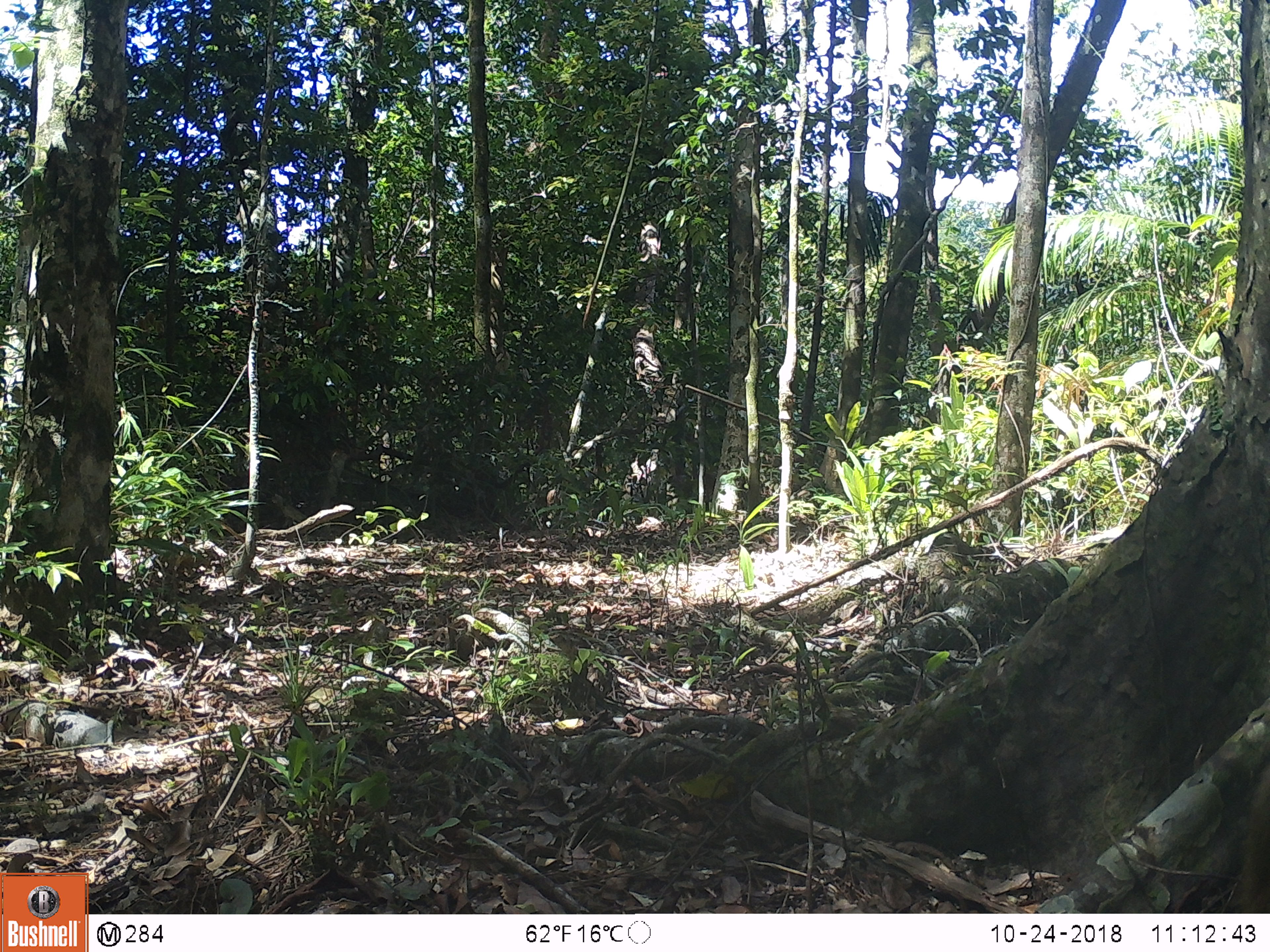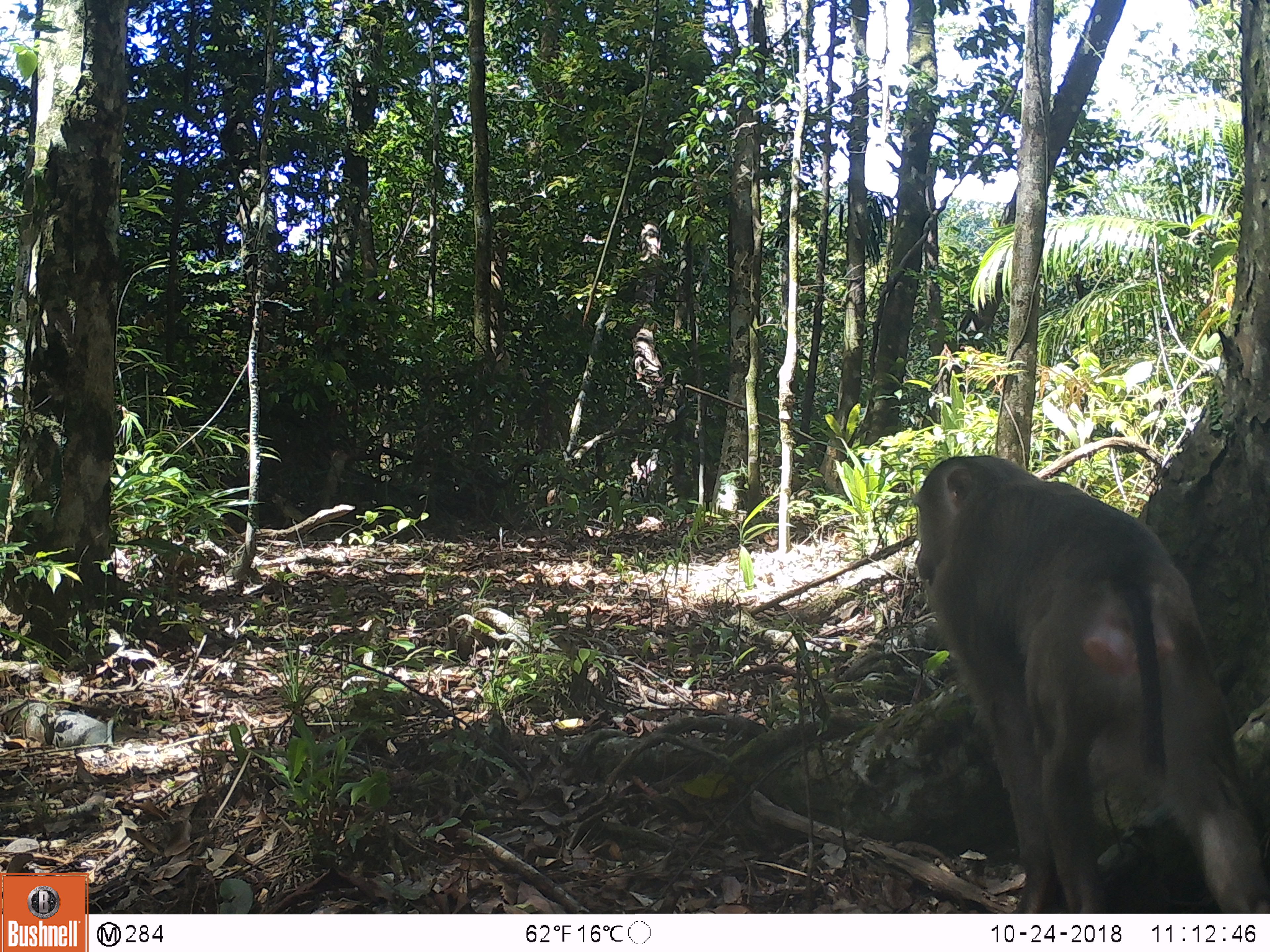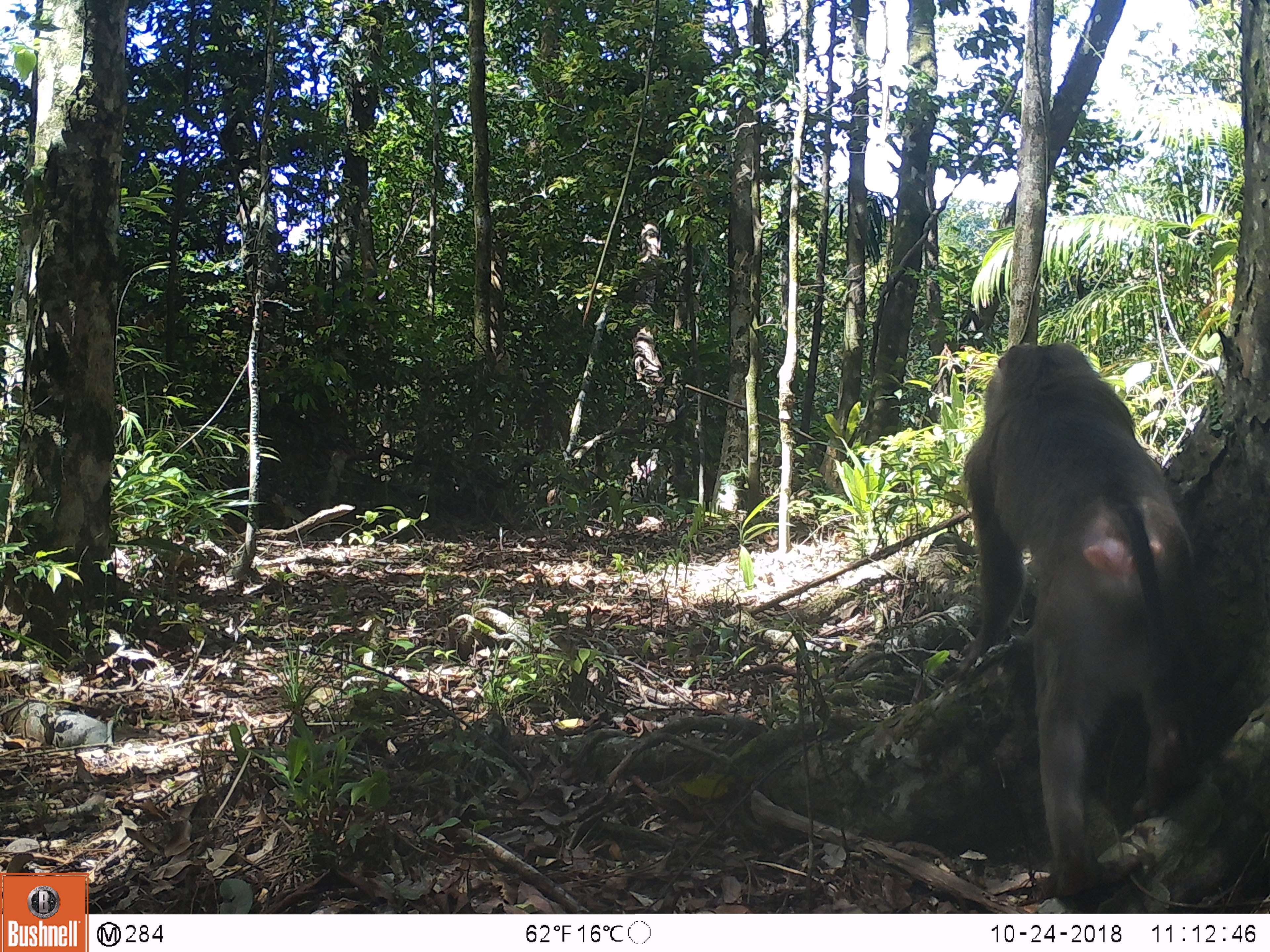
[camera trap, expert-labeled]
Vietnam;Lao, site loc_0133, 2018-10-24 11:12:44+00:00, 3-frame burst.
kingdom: Animalia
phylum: Chordata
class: Mammalia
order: Primates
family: Cercopithecidae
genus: Macaca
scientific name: Macaca nemestrina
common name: pig-tailed macaque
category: pig tailed macaque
Pig tailed macaque (pig-tailed macaque) (Macaca nemestrina). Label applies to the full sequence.